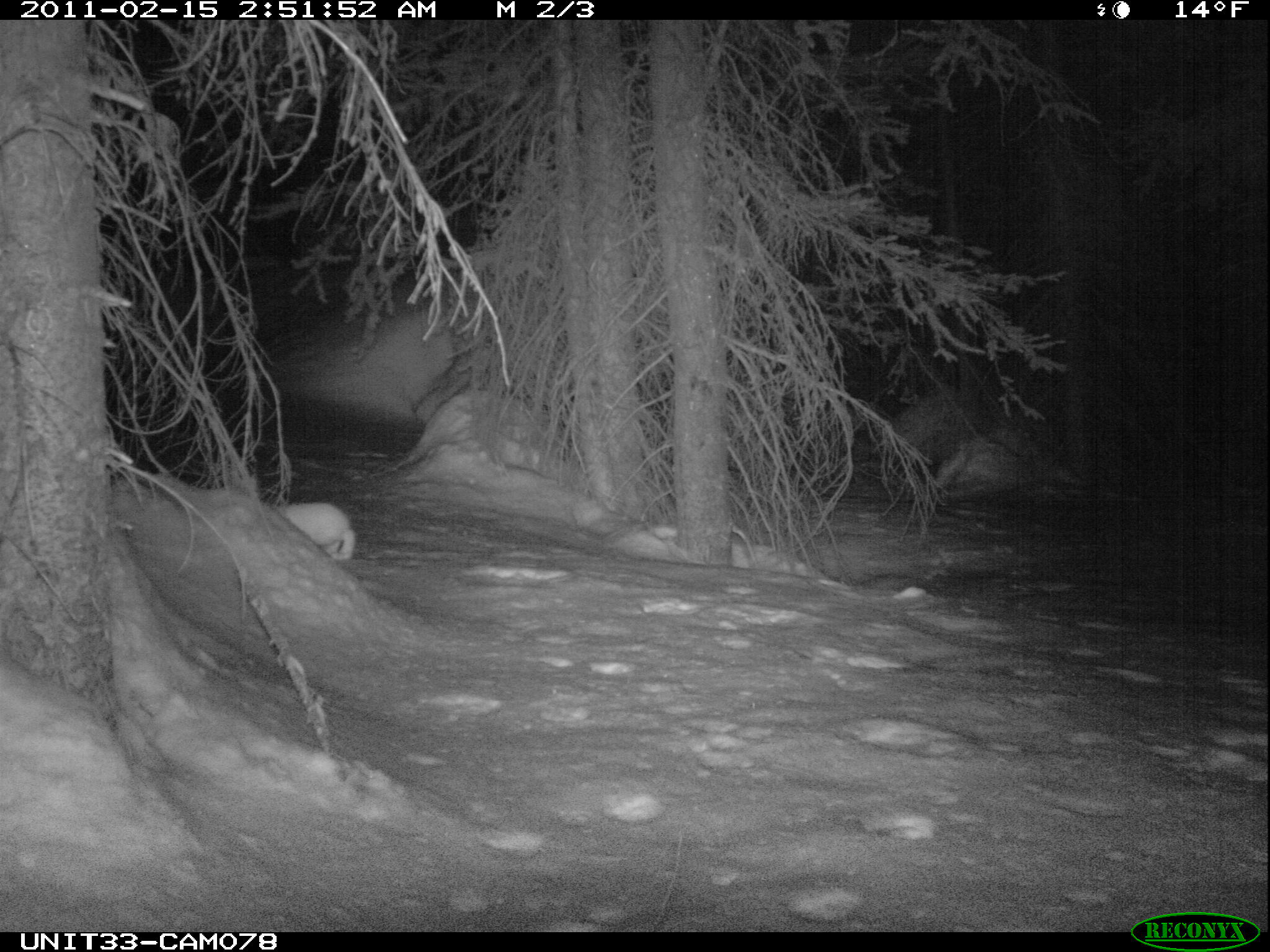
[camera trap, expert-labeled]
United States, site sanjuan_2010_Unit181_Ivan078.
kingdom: Animalia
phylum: Chordata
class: Mammalia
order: Lagomorpha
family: Leporidae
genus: Lepus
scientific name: Lepus americanus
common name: snowshoe hare